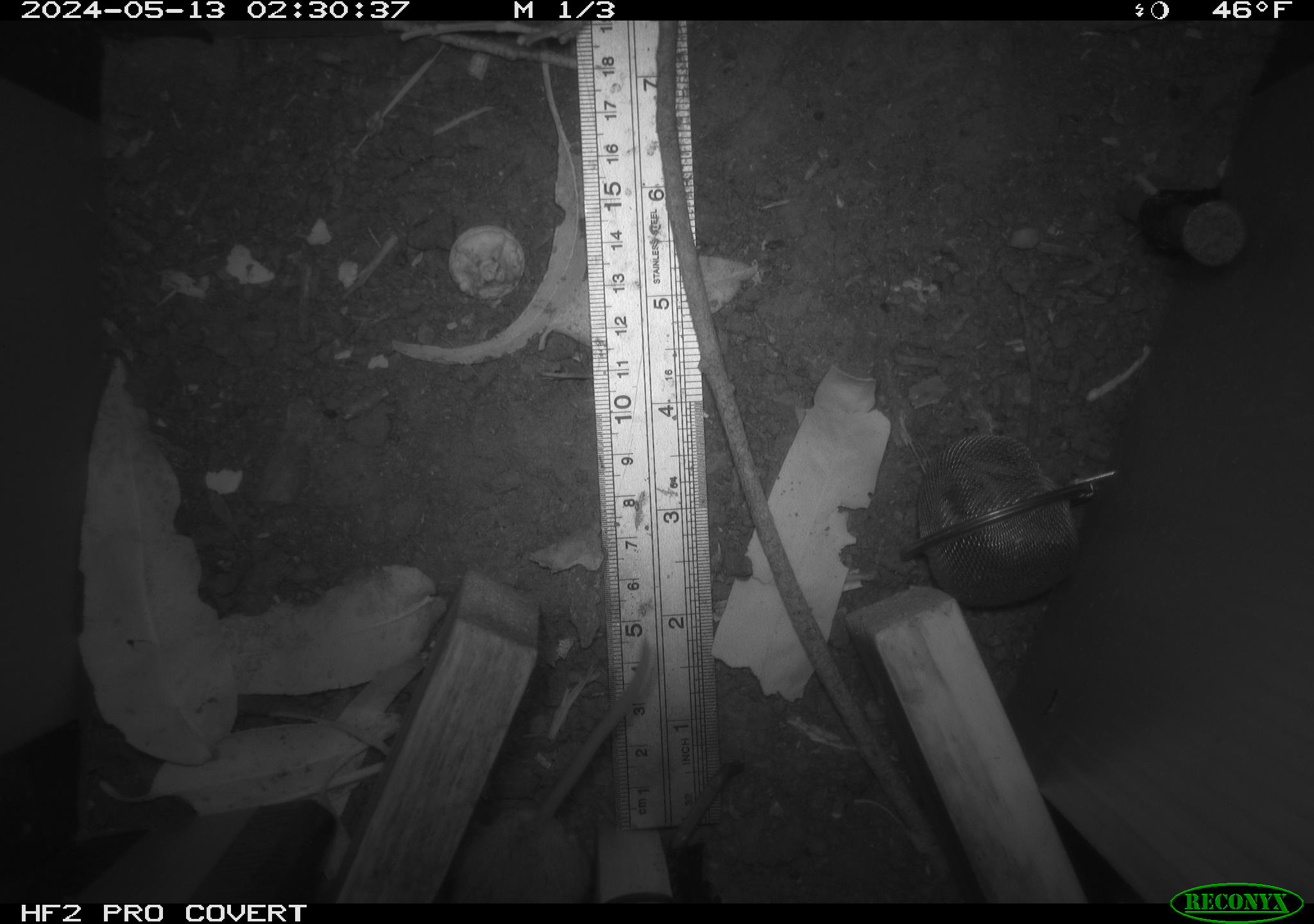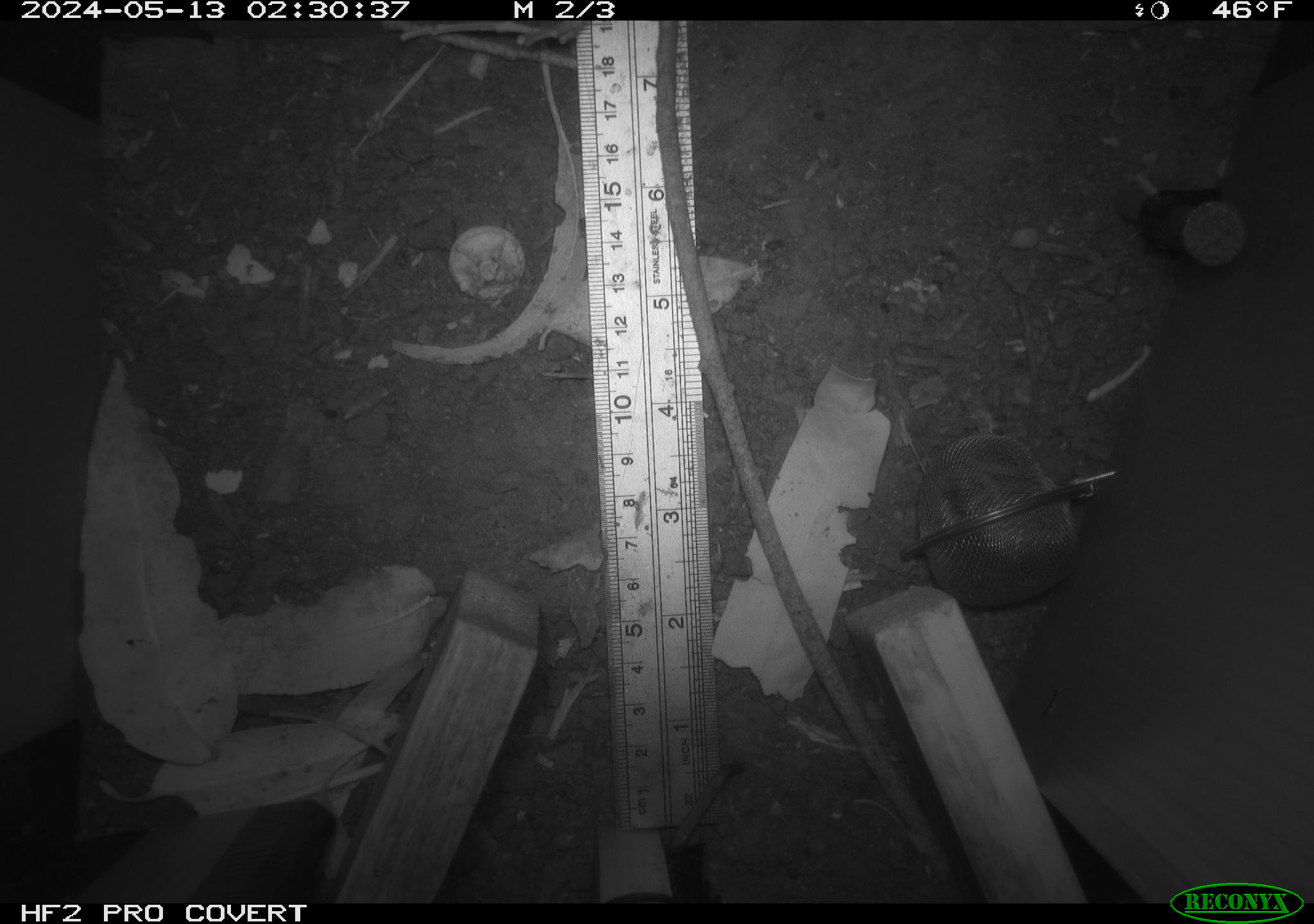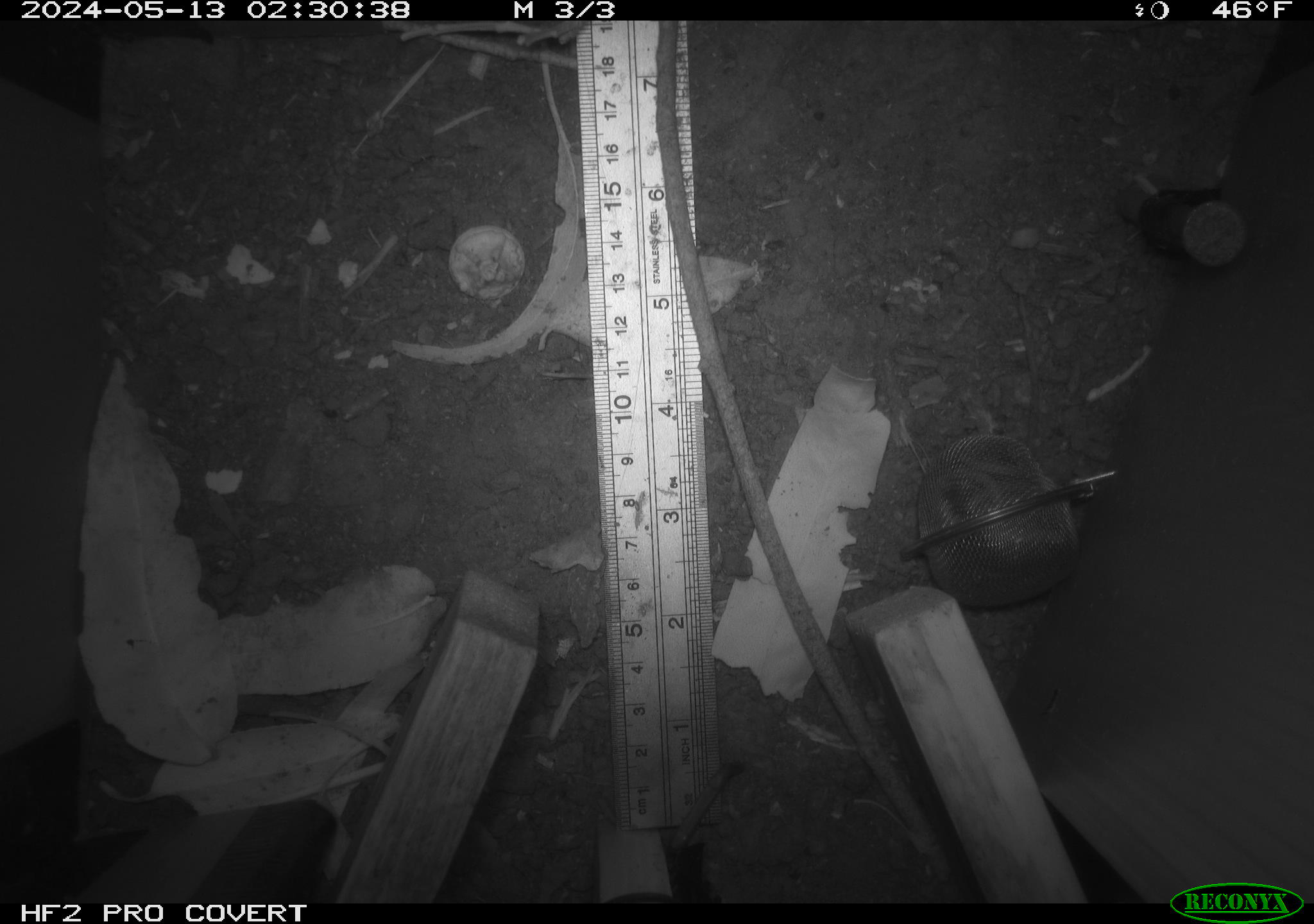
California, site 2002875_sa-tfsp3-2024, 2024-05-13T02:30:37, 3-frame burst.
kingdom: Animalia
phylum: Chordata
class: Mammalia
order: Rodentia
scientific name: Rodentia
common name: mouse species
Mouse species (Rodentia).